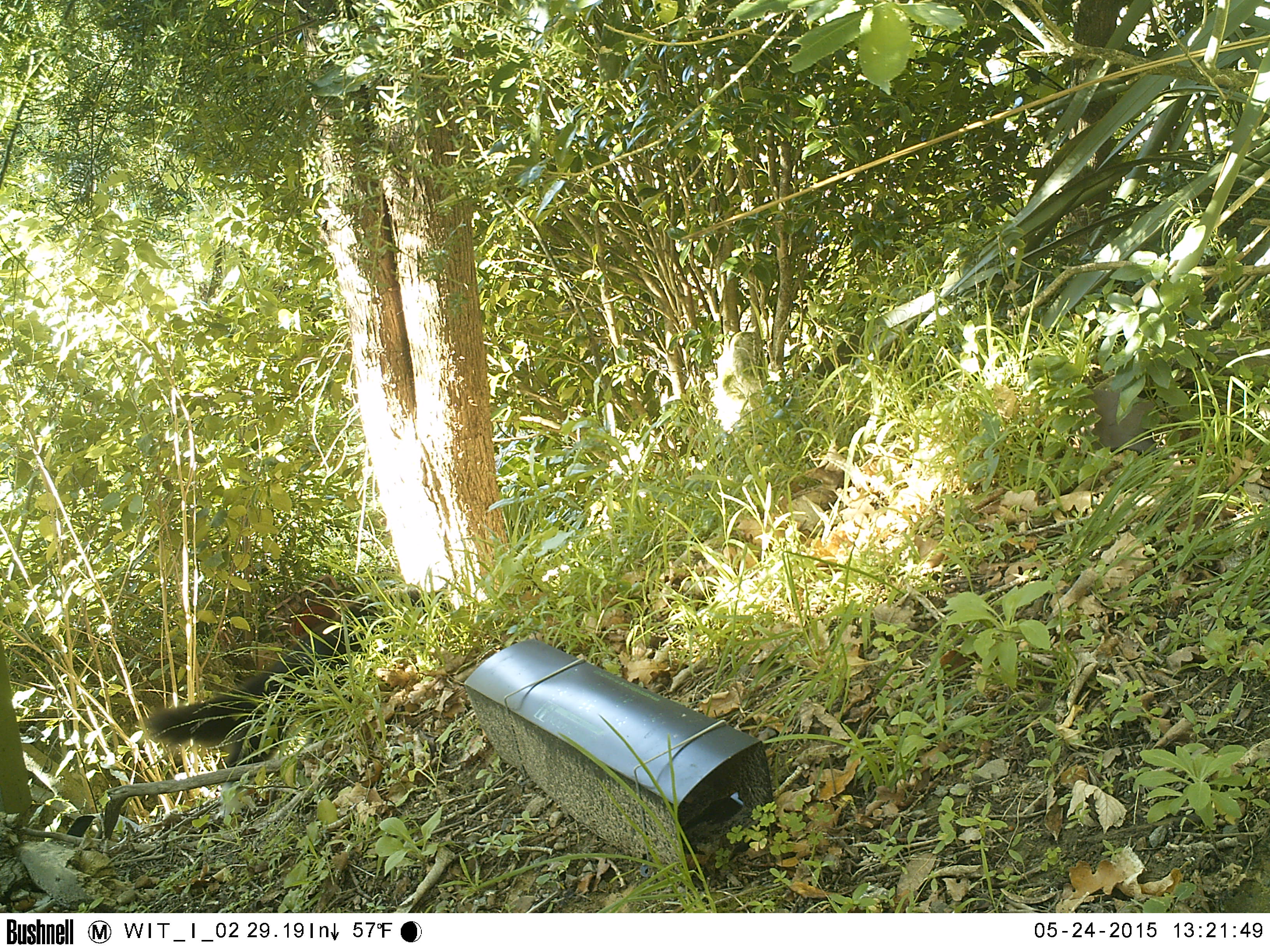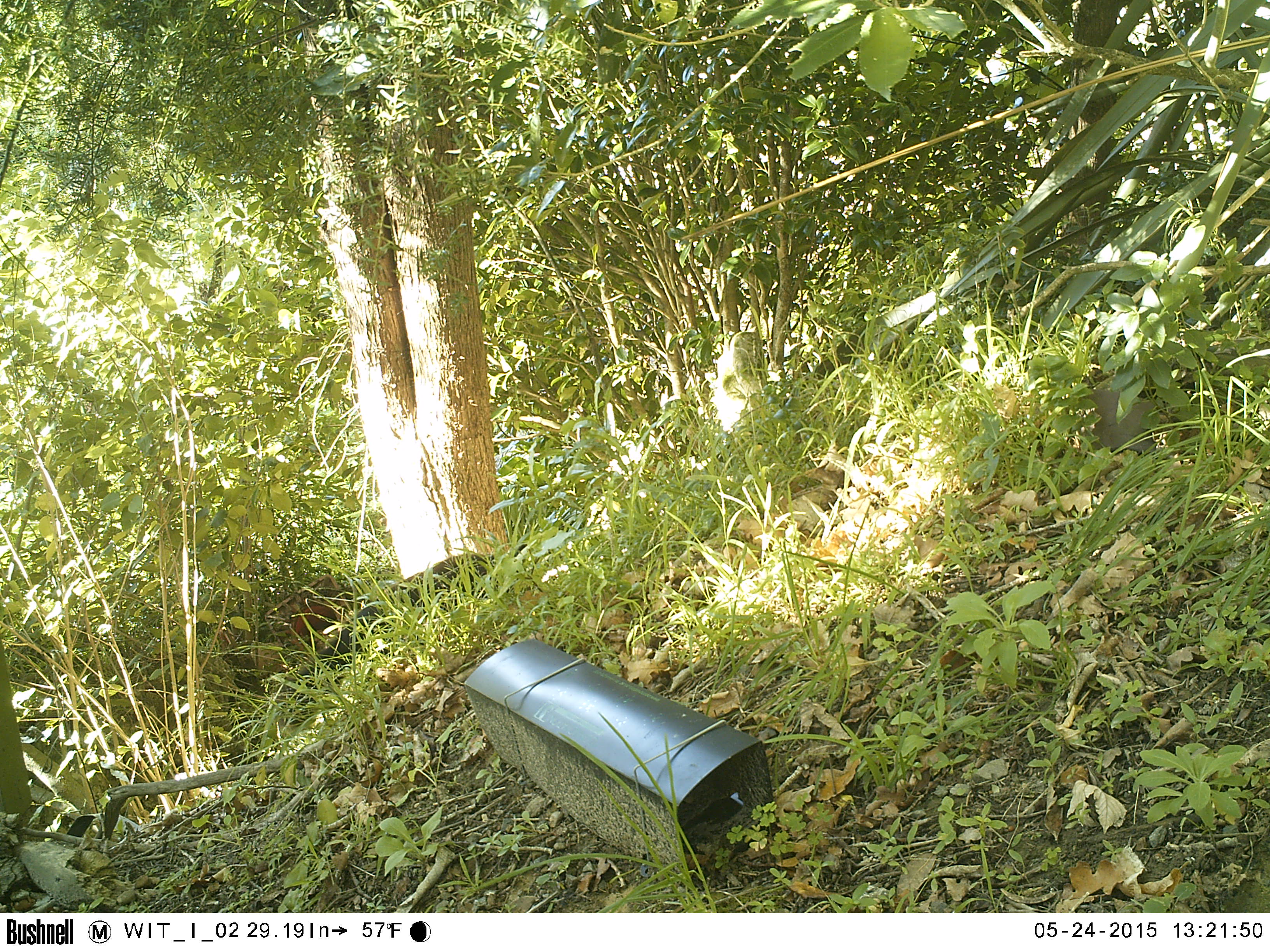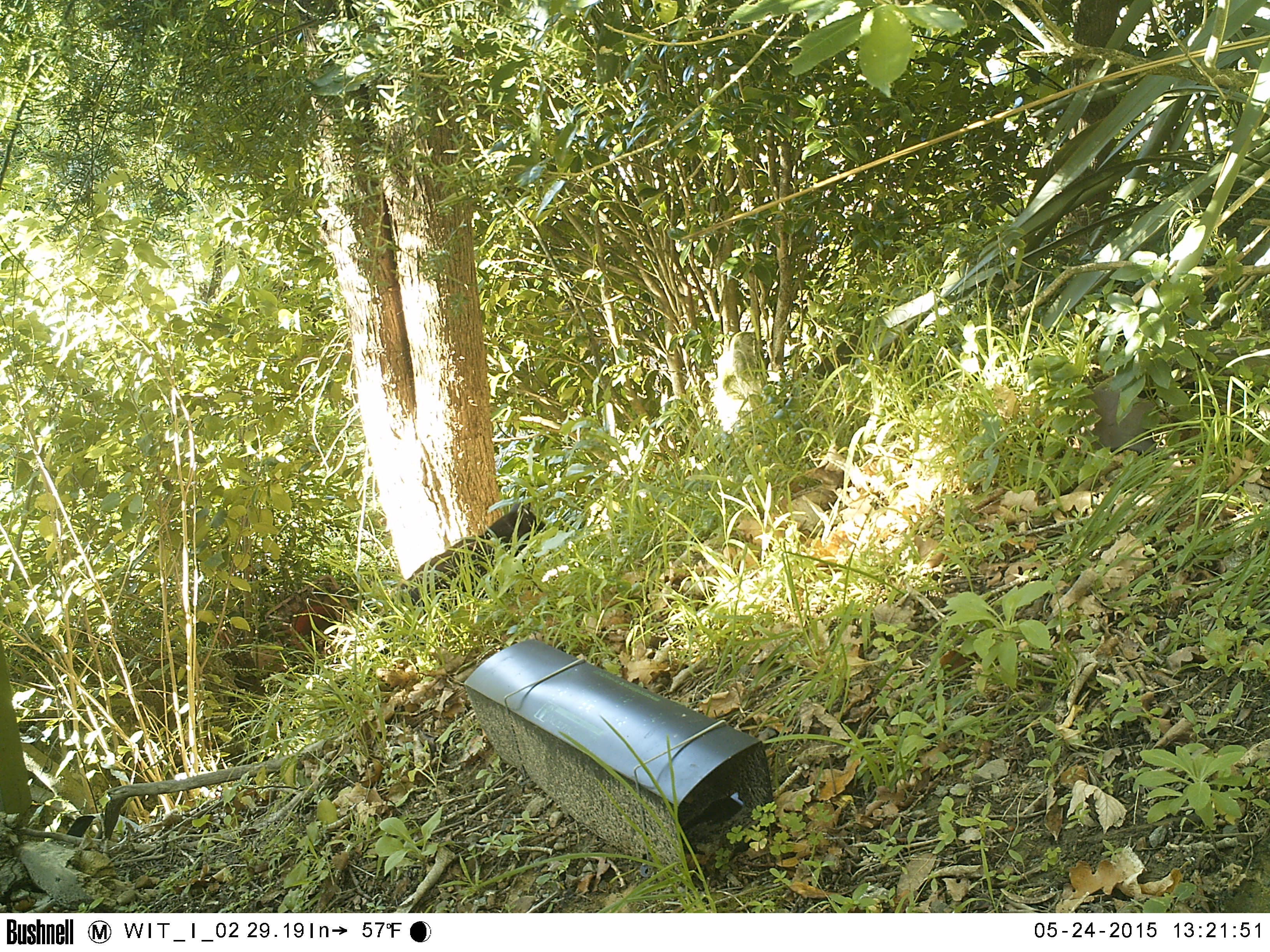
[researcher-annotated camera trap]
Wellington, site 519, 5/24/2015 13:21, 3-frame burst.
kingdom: Animalia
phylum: Chordata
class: Mammalia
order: Carnivora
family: Felidae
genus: Felis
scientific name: Felis catus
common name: cat